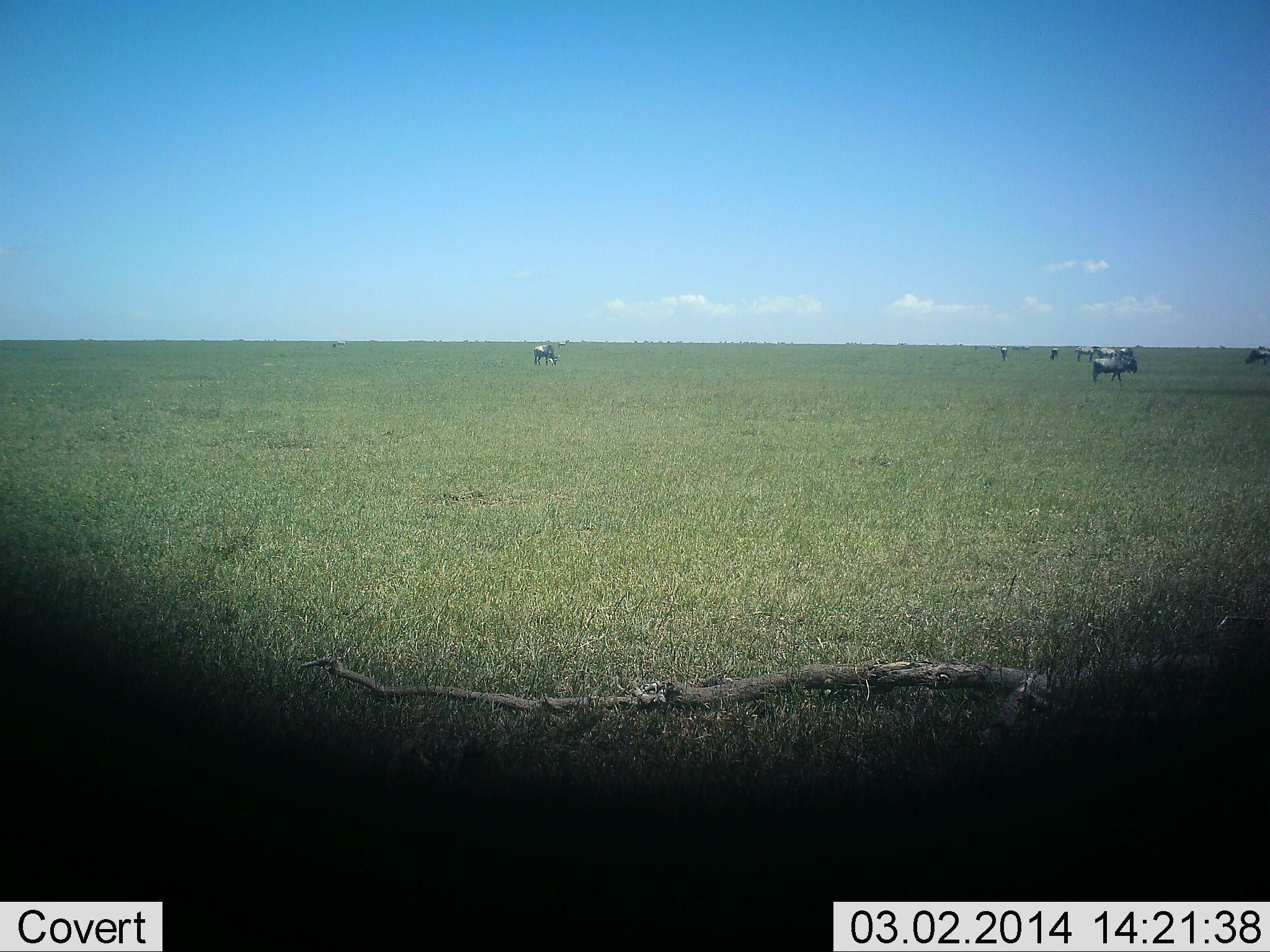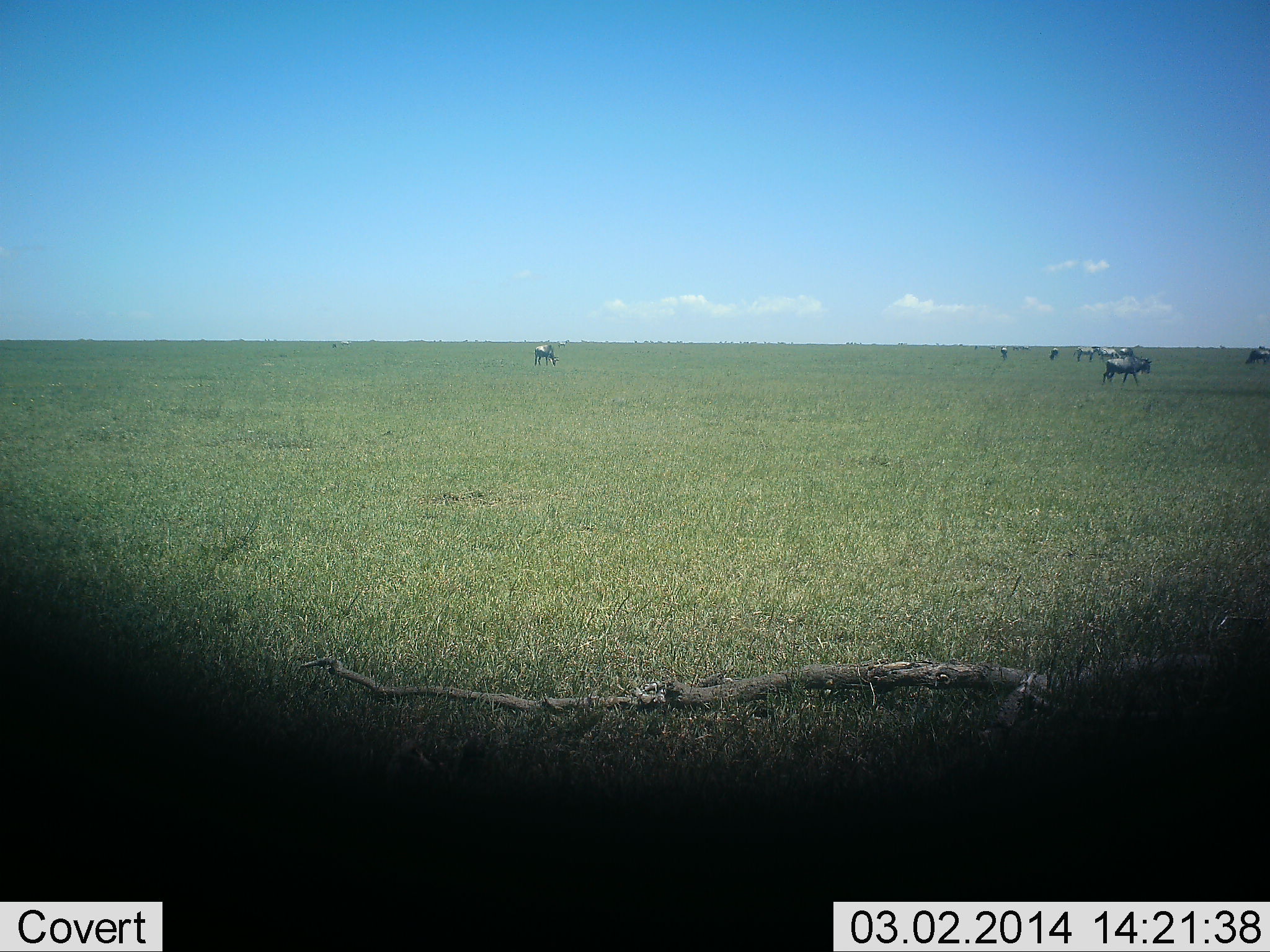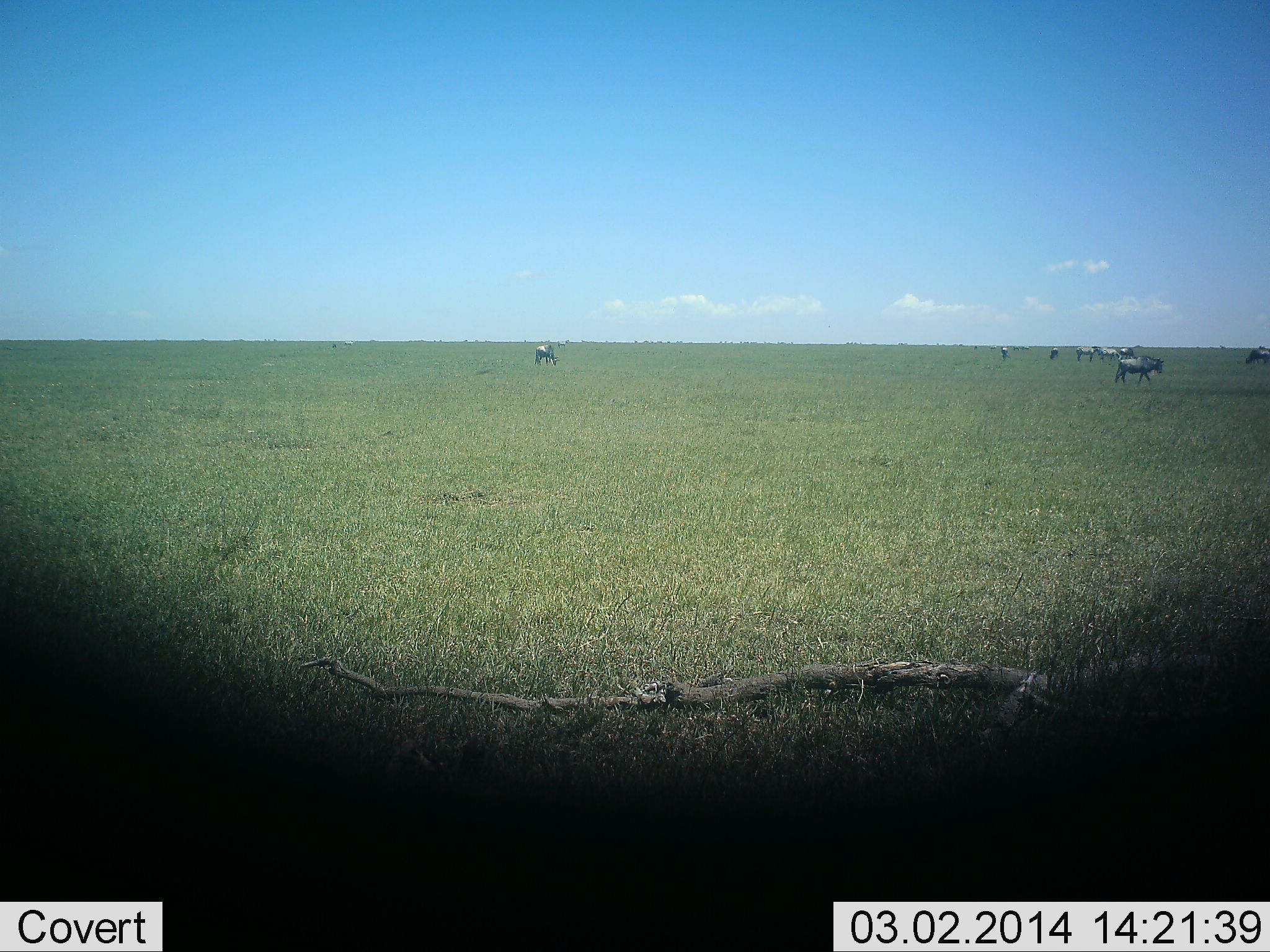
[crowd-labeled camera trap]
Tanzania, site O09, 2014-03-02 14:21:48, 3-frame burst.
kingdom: Animalia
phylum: Chordata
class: Mammalia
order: Artiodactyla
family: Bovidae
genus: Connochaetes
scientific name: Connochaetes taurinus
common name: blue wildebeest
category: wildebeest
Wildebeest (blue wildebeest) (Connochaetes taurinus), count 8. Behavior (volunteer vote fractions): standing 60%, resting 0%, moving 90%, interacting 0%. Young present (vote fraction): 0%. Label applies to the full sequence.